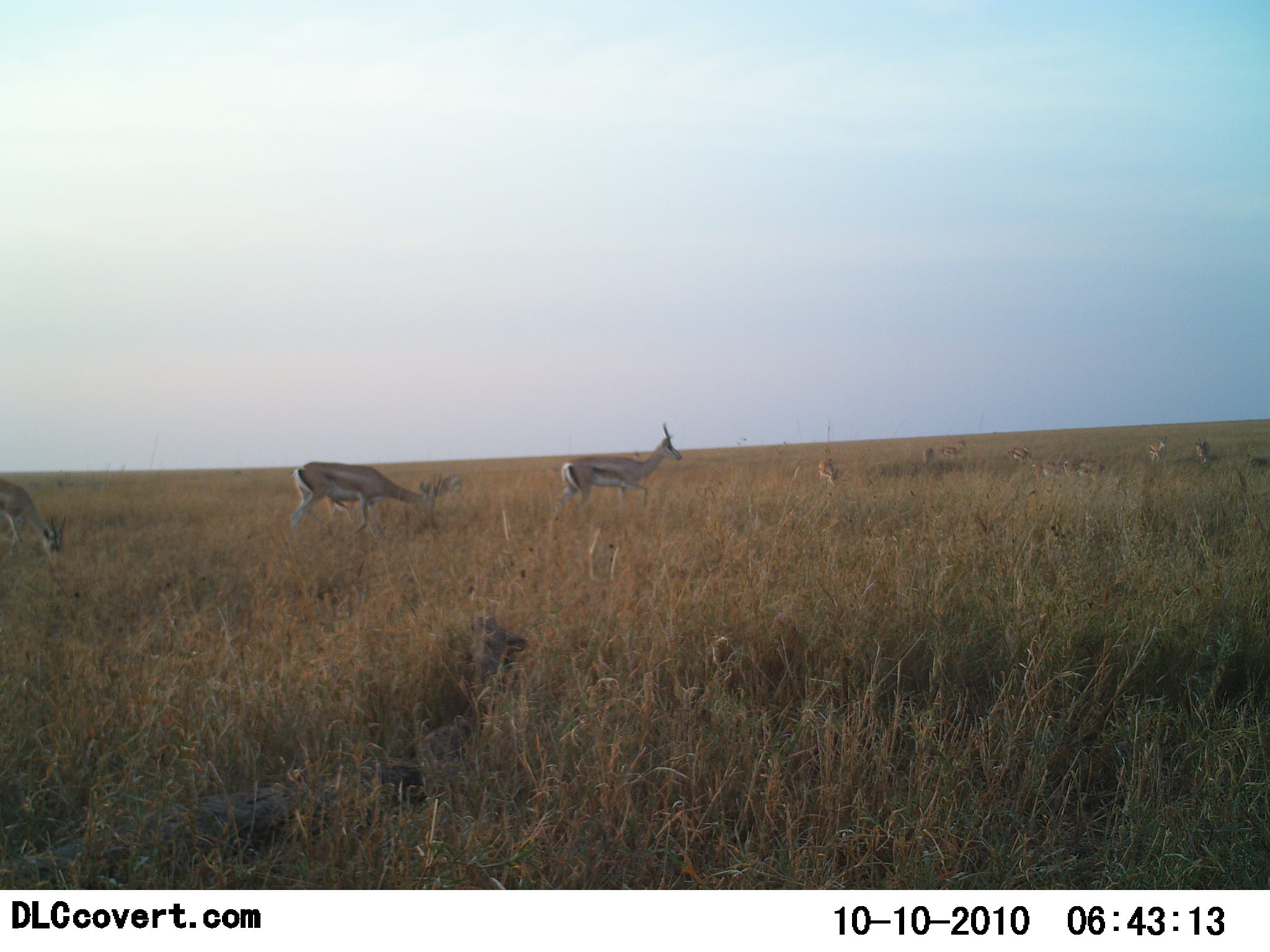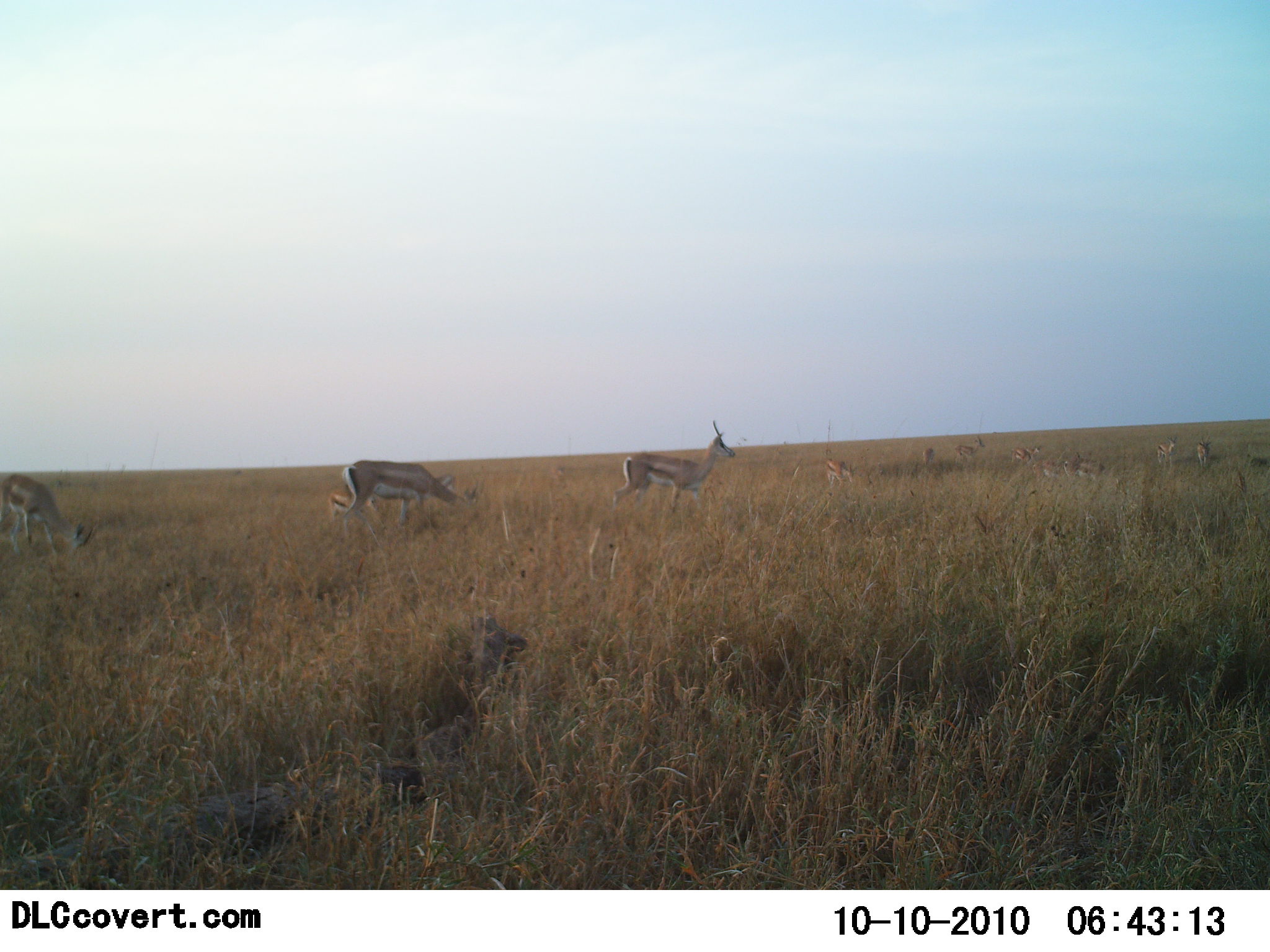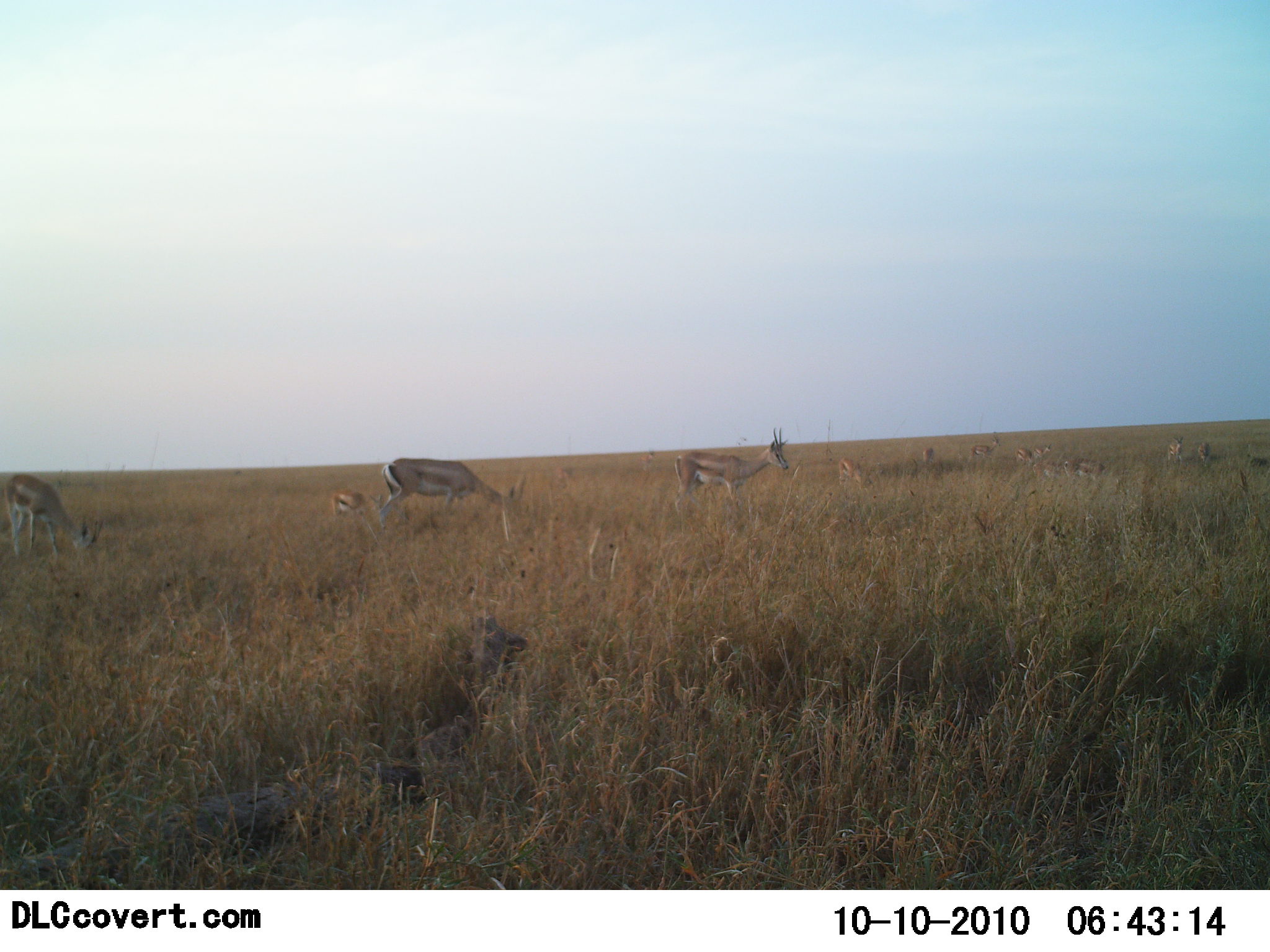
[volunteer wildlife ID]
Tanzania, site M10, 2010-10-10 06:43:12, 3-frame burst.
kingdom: Animalia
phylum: Chordata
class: Mammalia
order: Artiodactyla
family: Bovidae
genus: Eudorcas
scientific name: Eudorcas thomsonii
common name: thomson's gazelle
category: gazellethomsons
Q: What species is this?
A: Gazellethomsons (thomson's gazelle) (Eudorcas thomsonii).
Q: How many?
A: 10.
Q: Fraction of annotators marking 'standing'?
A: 31%.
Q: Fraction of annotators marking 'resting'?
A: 19%.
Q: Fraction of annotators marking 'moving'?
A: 69%.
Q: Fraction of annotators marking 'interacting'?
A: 6%.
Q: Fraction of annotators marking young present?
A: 12%.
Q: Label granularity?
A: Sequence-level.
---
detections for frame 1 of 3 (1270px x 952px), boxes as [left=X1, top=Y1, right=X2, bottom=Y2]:
animal: [left=548, top=421, right=682, bottom=530]; [left=289, top=460, right=442, bottom=549]; [left=0, top=478, right=67, bottom=570]; [left=417, top=472, right=462, bottom=501]; [left=1063, top=456, right=1107, bottom=483]; [left=1032, top=459, right=1073, bottom=482]; [left=1145, top=435, right=1168, bottom=465]; [left=817, top=456, right=839, bottom=487]; [left=1006, top=445, right=1037, bottom=465]; [left=941, top=438, right=968, bottom=460]; [left=1195, top=436, right=1211, bottom=465]; [left=1247, top=453, right=1270, bottom=472]; [left=922, top=446, right=936, bottom=473]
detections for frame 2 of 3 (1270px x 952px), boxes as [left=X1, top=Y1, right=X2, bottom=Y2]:
animal: [left=611, top=420, right=736, bottom=524]; [left=341, top=459, right=478, bottom=536]; [left=0, top=474, right=91, bottom=564]; [left=396, top=474, right=458, bottom=522]; [left=328, top=484, right=379, bottom=528]; [left=1063, top=452, right=1102, bottom=481]; [left=823, top=459, right=857, bottom=492]; [left=954, top=436, right=986, bottom=468]; [left=1031, top=459, right=1065, bottom=481]; [left=1155, top=435, right=1178, bottom=467]; [left=1196, top=434, right=1213, bottom=471]; [left=1010, top=445, right=1041, bottom=465]; [left=922, top=447, right=935, bottom=472]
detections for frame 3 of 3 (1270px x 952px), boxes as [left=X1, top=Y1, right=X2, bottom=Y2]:
animal: [left=673, top=425, right=789, bottom=533]; [left=377, top=458, right=526, bottom=537]; [left=3, top=472, right=106, bottom=568]; [left=328, top=488, right=383, bottom=534]; [left=1064, top=456, right=1108, bottom=486]; [left=1032, top=456, right=1069, bottom=486]; [left=969, top=433, right=1001, bottom=463]; [left=837, top=457, right=866, bottom=486]; [left=1244, top=444, right=1270, bottom=470]; [left=1166, top=435, right=1184, bottom=466]; [left=638, top=451, right=661, bottom=474]; [left=1029, top=443, right=1052, bottom=465]; [left=1197, top=439, right=1211, bottom=468]; [left=1015, top=448, right=1034, bottom=465]; [left=556, top=466, right=573, bottom=482]; [left=922, top=447, right=934, bottom=469]